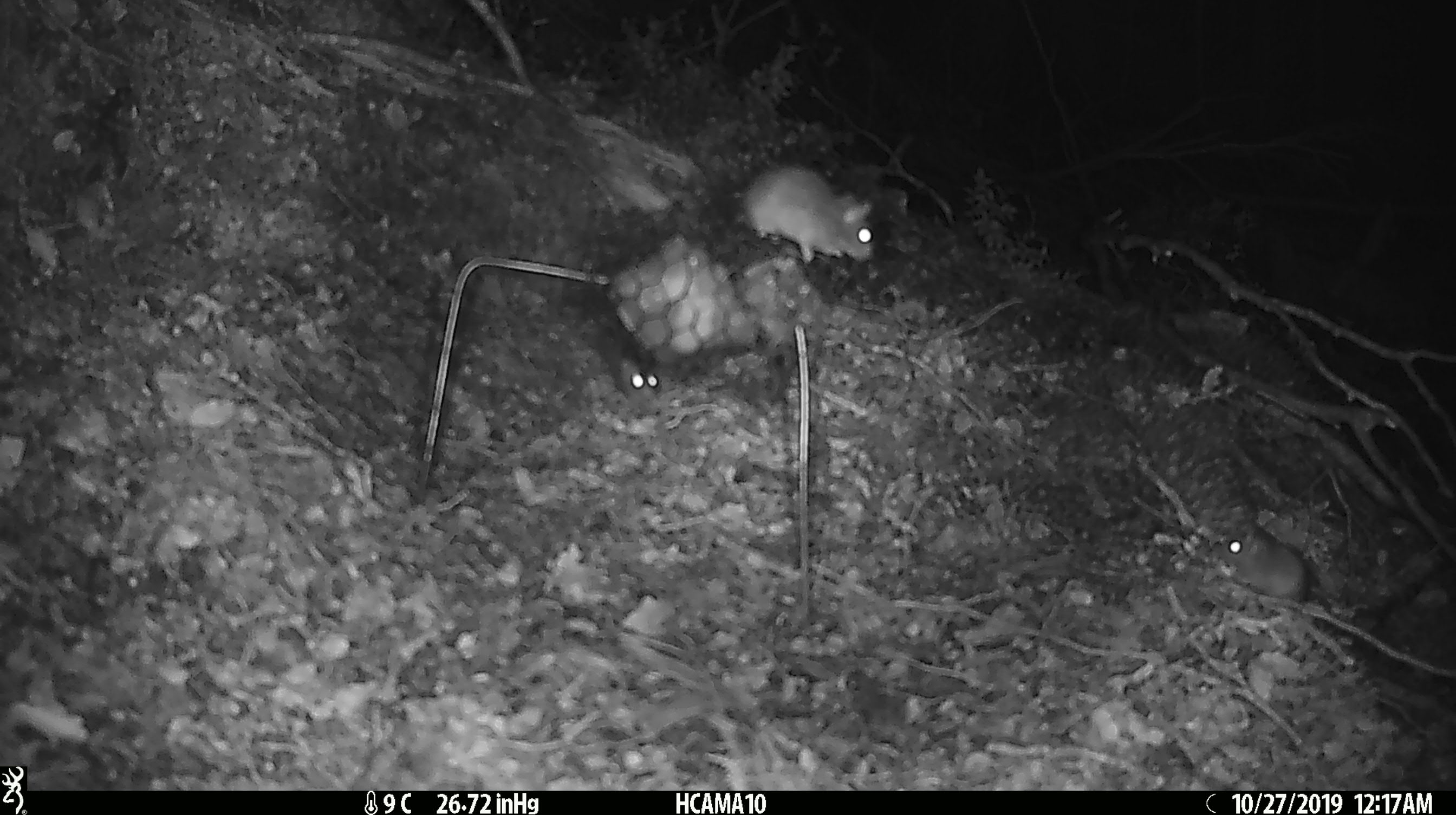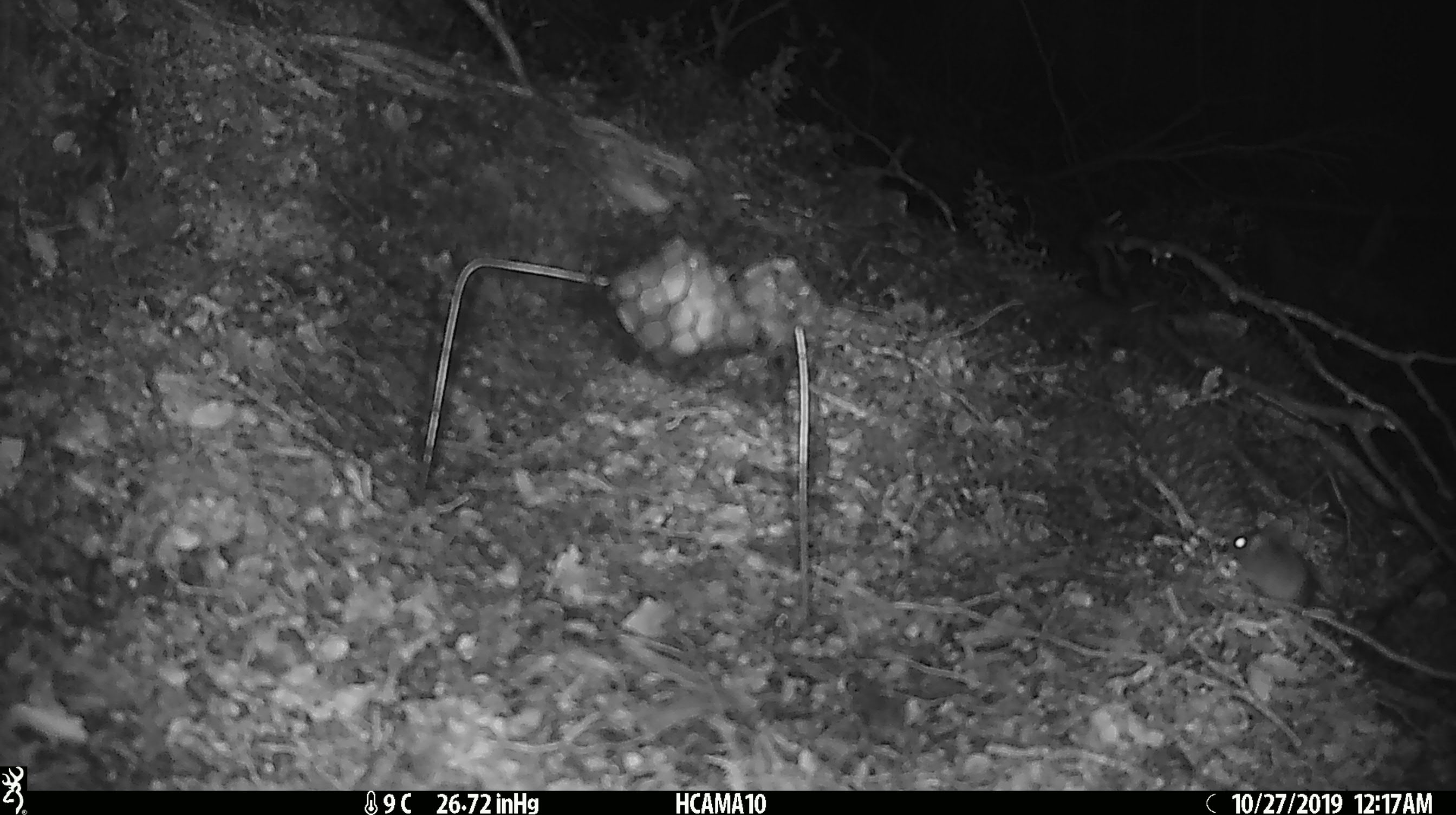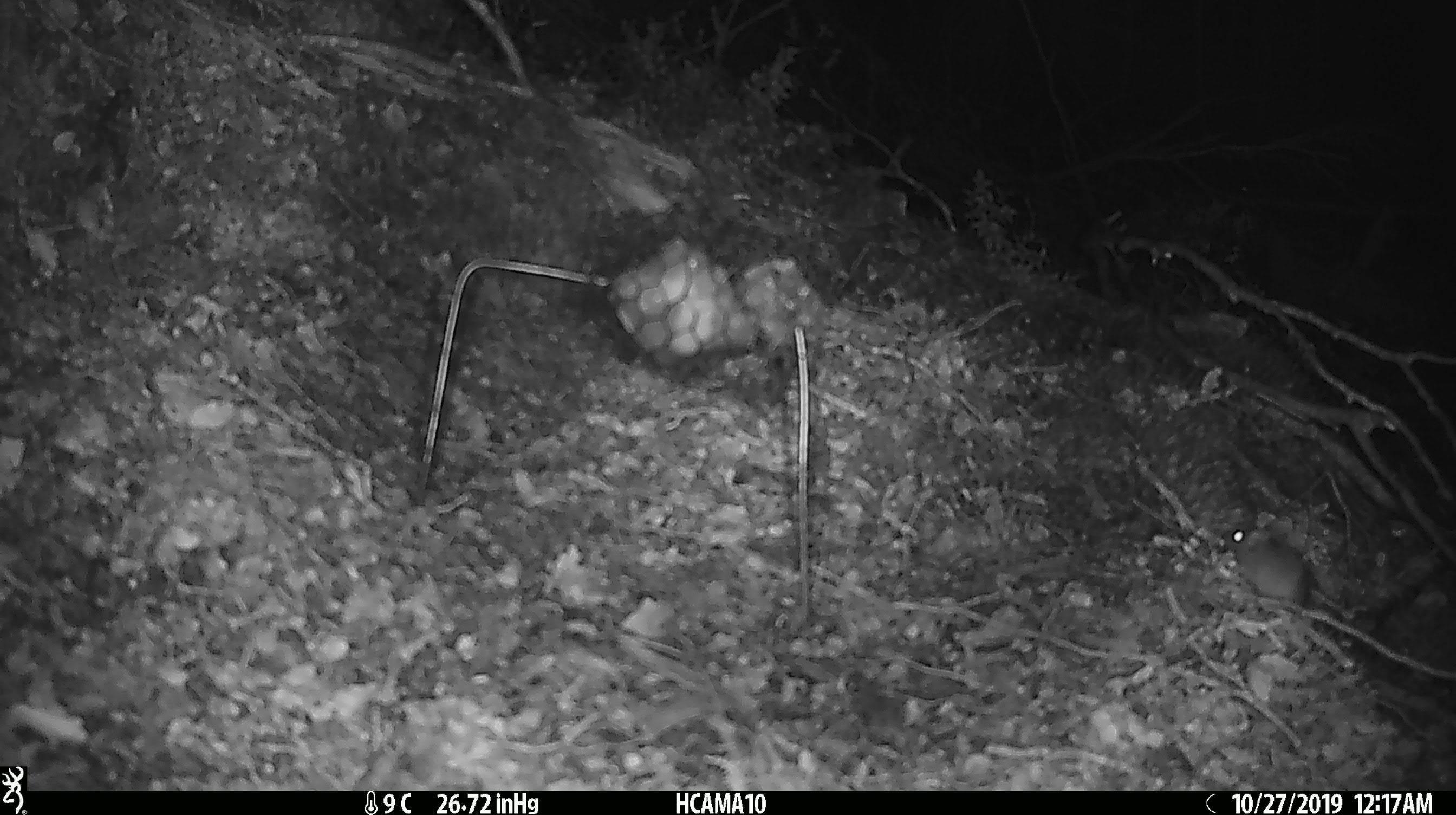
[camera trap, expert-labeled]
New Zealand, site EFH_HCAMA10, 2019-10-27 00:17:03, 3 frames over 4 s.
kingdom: Animalia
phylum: Chordata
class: Mammalia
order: Rodentia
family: Muridae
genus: Mus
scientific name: Mus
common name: mouse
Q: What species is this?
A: Mouse (Mus).